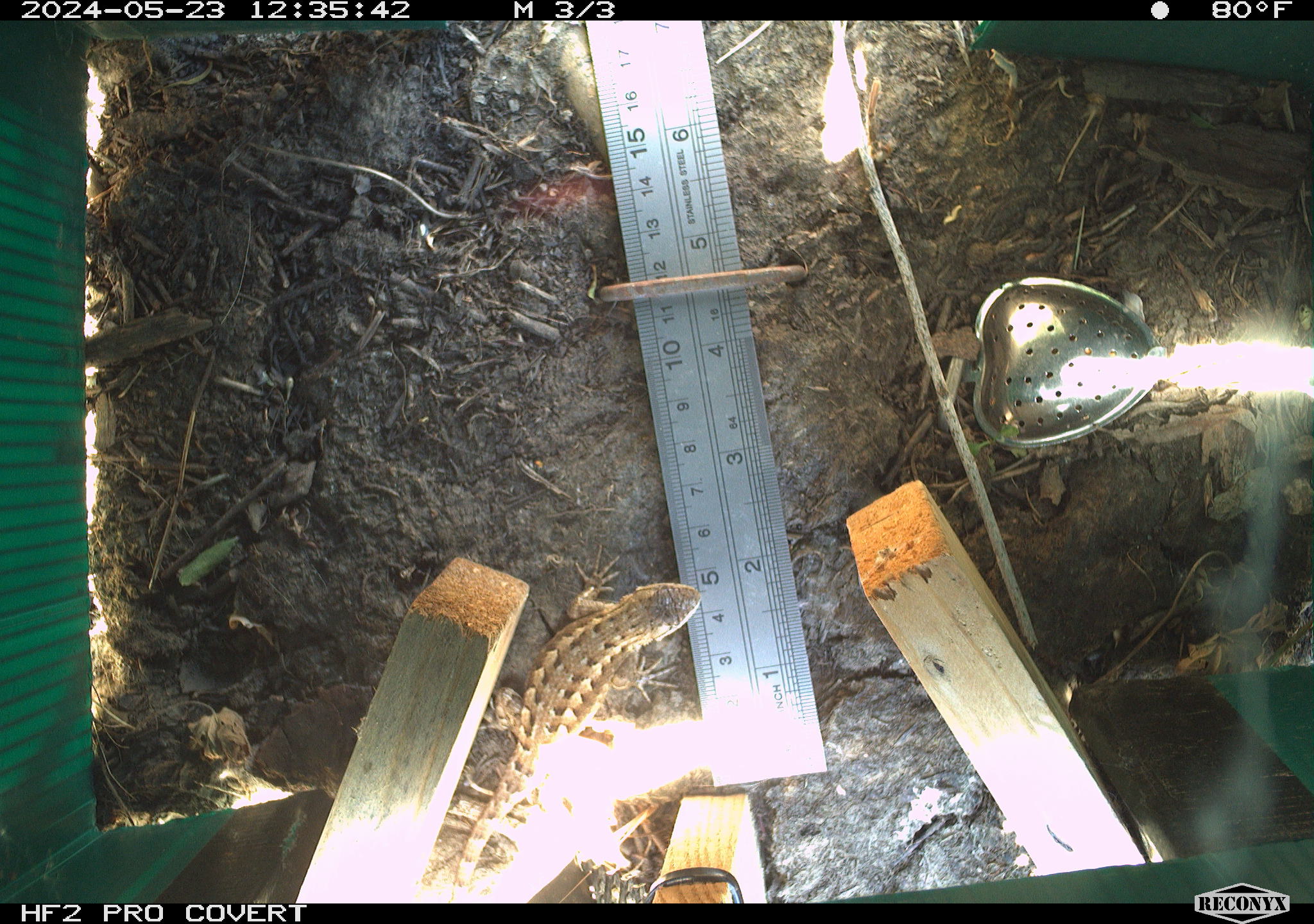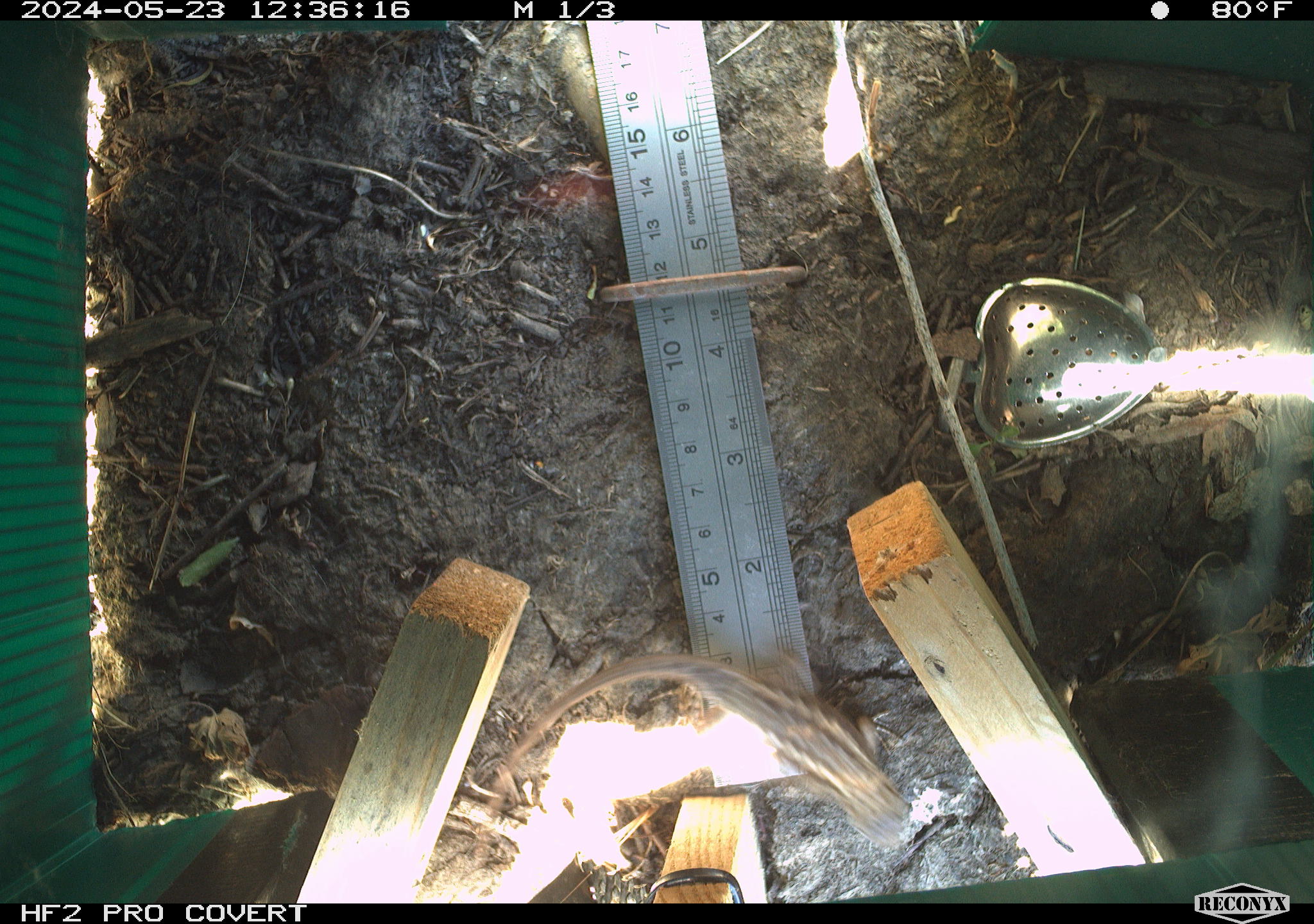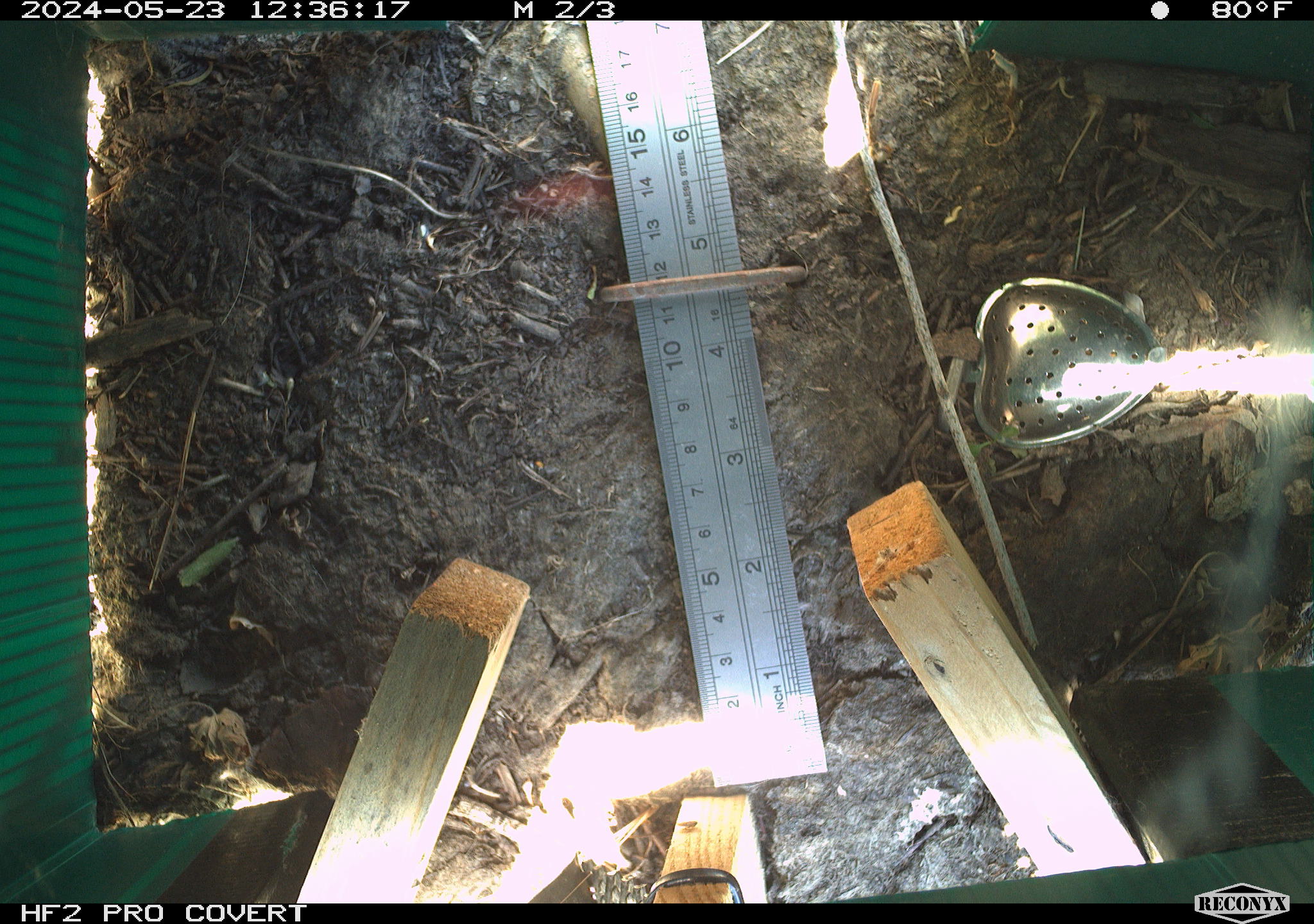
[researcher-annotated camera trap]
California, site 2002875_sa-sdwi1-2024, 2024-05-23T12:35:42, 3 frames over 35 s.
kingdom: Animalia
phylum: Chordata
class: Reptilia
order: Squamata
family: Phrynosomatidae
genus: Sceloporus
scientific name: Sceloporus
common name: spiny lizards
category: sceloporus species